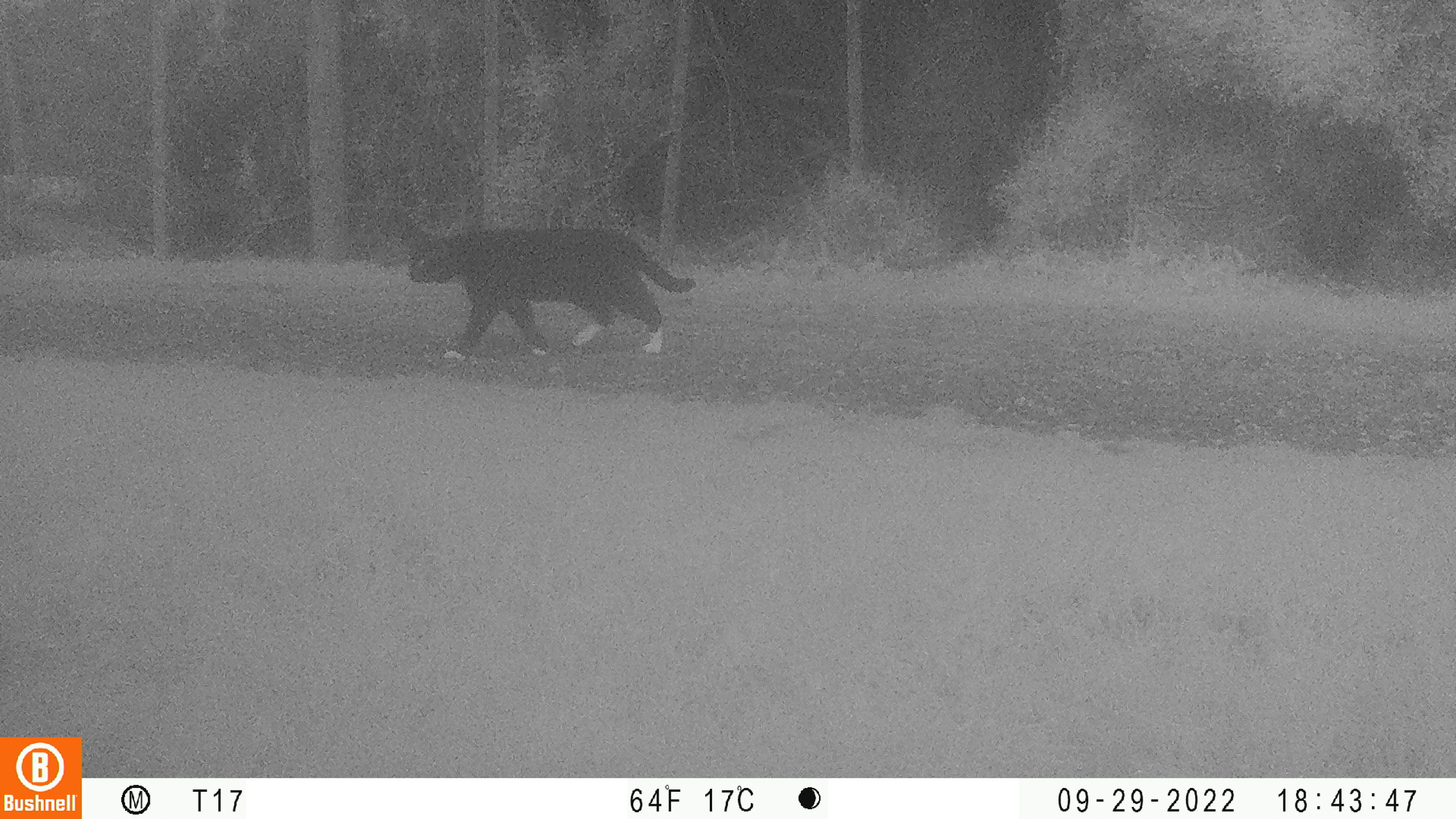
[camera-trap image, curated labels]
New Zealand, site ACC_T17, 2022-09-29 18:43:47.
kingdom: Animalia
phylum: Chordata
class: Mammalia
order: Carnivora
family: Felidae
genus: Felis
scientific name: Felis catus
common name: domestic cat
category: cat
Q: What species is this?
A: Cat (domestic cat) (Felis catus).